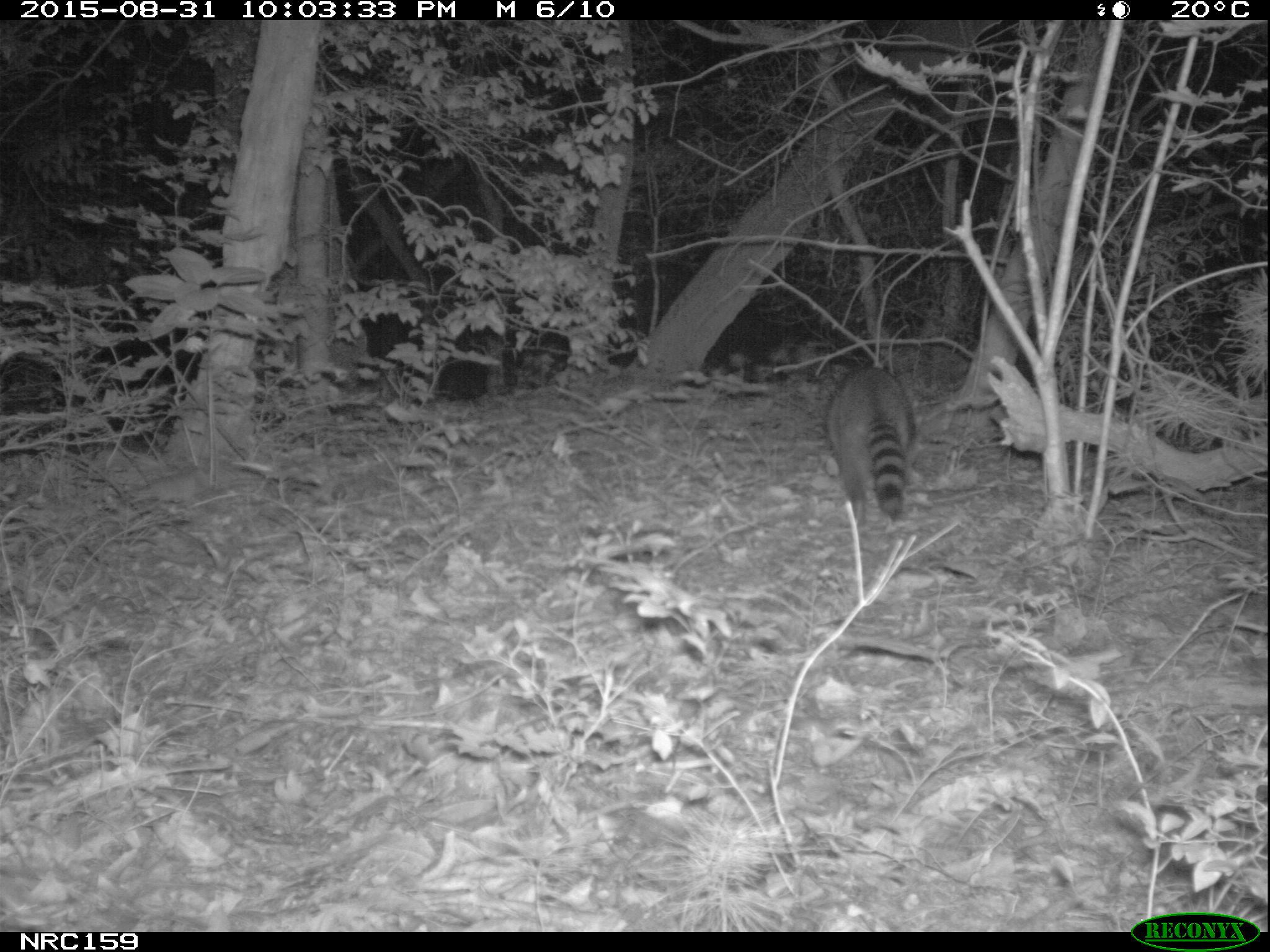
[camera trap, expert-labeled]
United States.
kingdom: Animalia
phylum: Chordata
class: Mammalia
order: Carnivora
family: Procyonidae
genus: Procyon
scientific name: Procyon lotor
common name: northern raccoon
Northern Raccoon (Procyon lotor).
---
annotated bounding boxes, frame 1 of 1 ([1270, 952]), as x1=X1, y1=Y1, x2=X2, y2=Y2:
Northern Raccoon: x1=823, y1=362, x2=930, y2=536